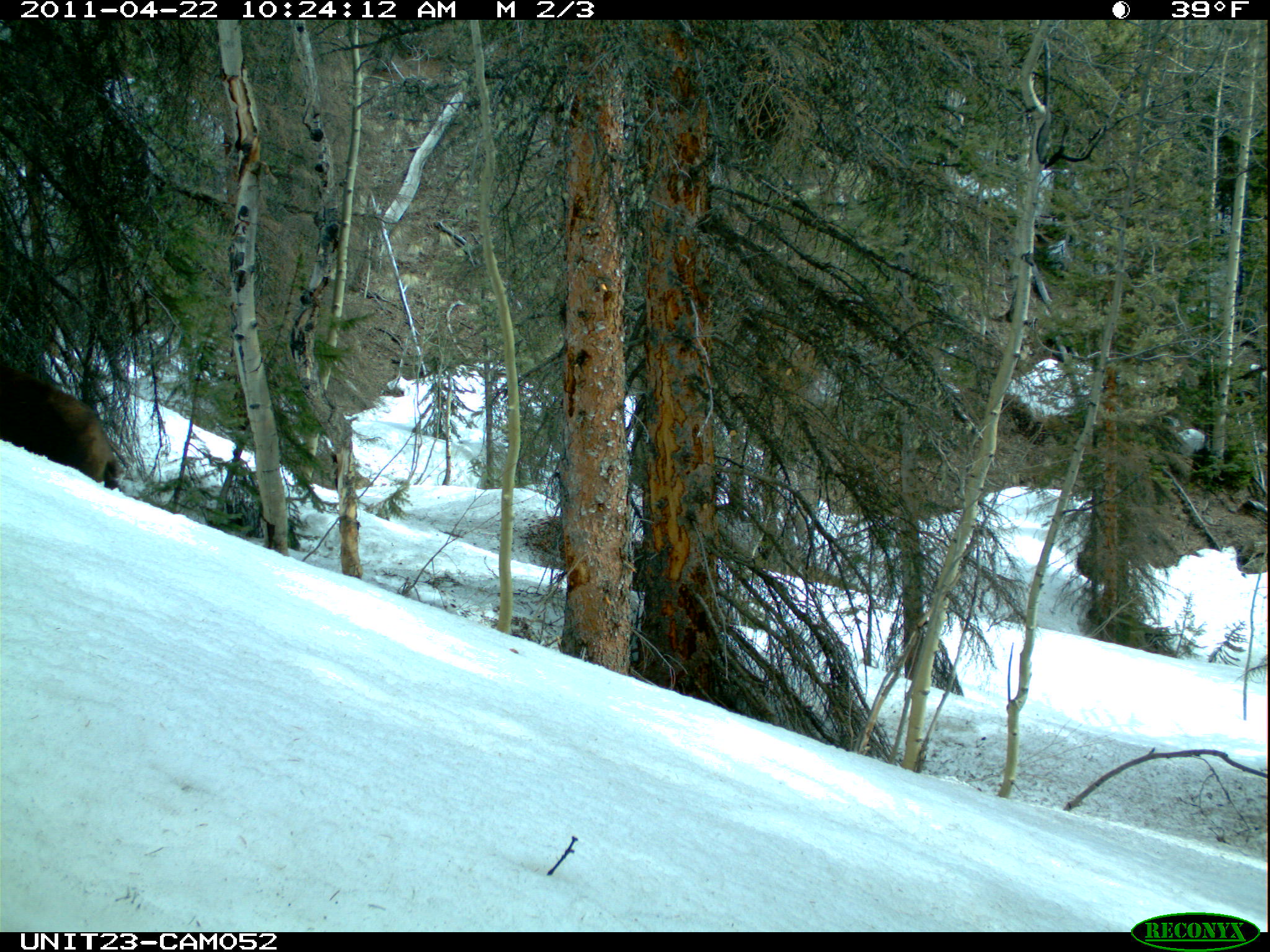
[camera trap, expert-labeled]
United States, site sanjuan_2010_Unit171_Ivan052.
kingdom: Animalia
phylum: Chordata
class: Mammalia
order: Carnivora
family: Ursidae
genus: Ursus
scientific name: Ursus americanus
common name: american black bear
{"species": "Ursus americanus (american black bear)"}